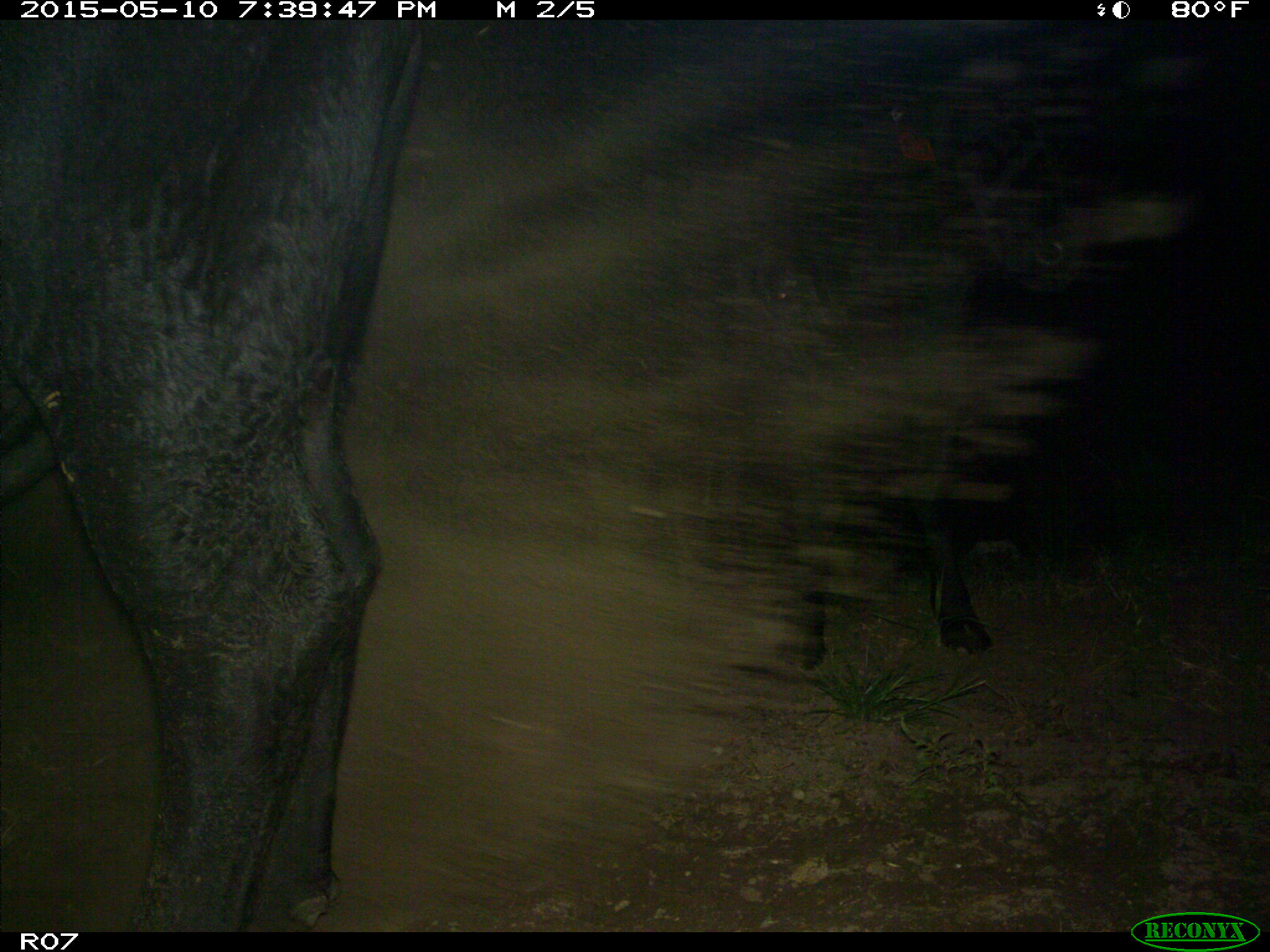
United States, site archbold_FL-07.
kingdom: Animalia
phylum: Chordata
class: Mammalia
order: Artiodactyla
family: Bovidae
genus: Bos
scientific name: Bos taurus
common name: domestic cow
Bos taurus (domestic cow).